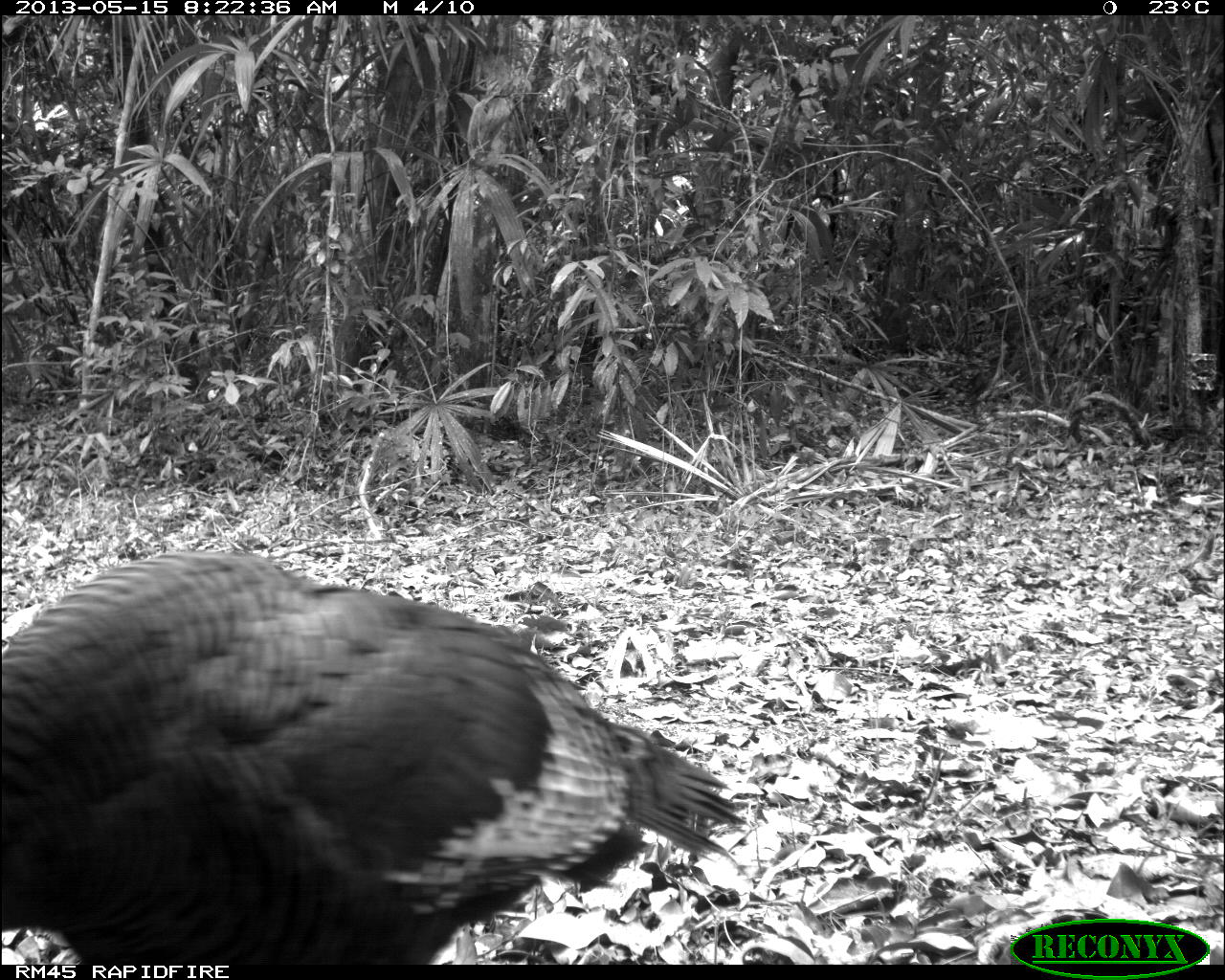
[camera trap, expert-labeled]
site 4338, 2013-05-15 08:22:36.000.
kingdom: Animalia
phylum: Chordata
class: Aves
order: Galliformes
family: Phasianidae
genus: Meleagris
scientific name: Meleagris ocellata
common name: ocellated turkey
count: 1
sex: female